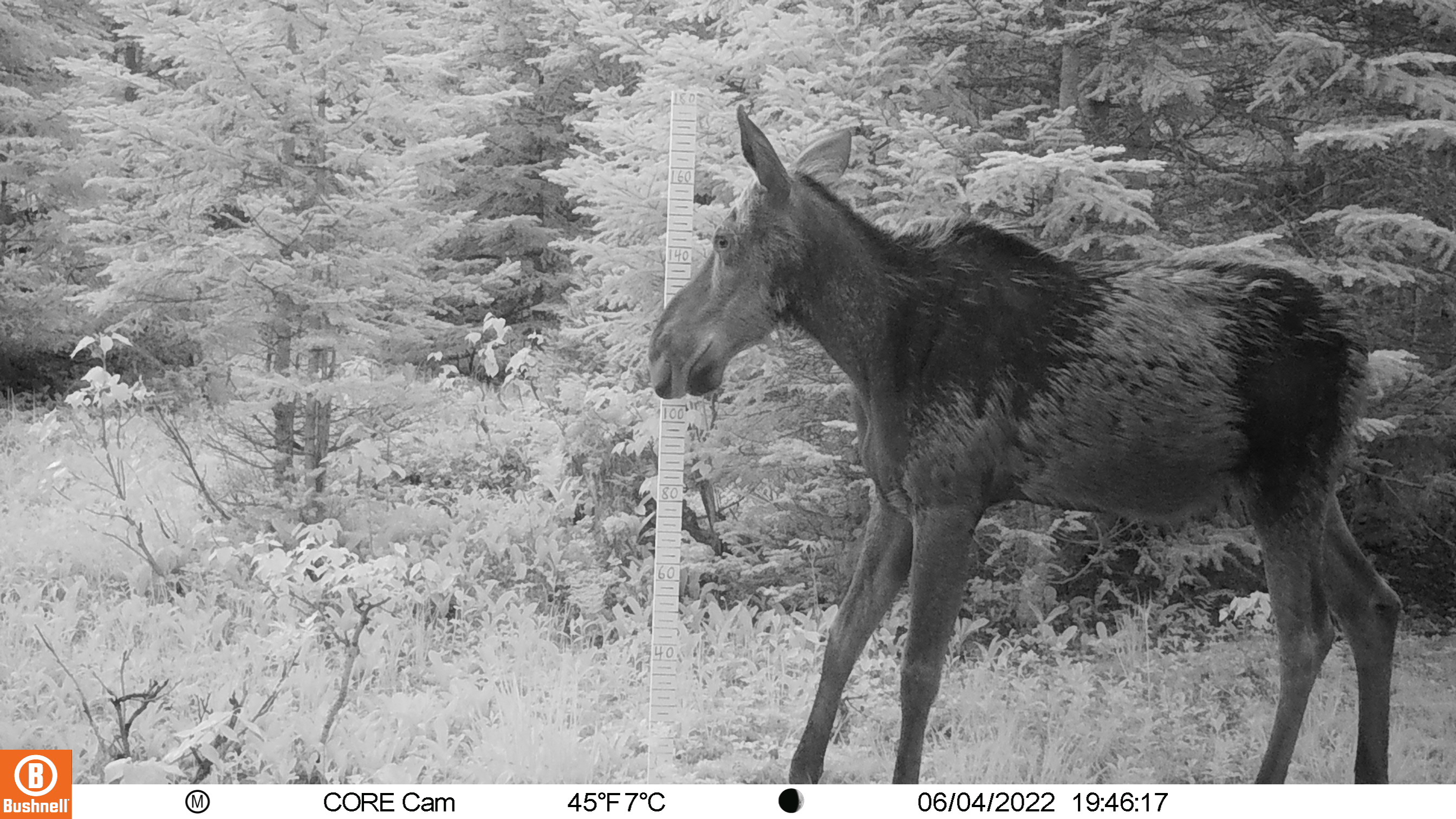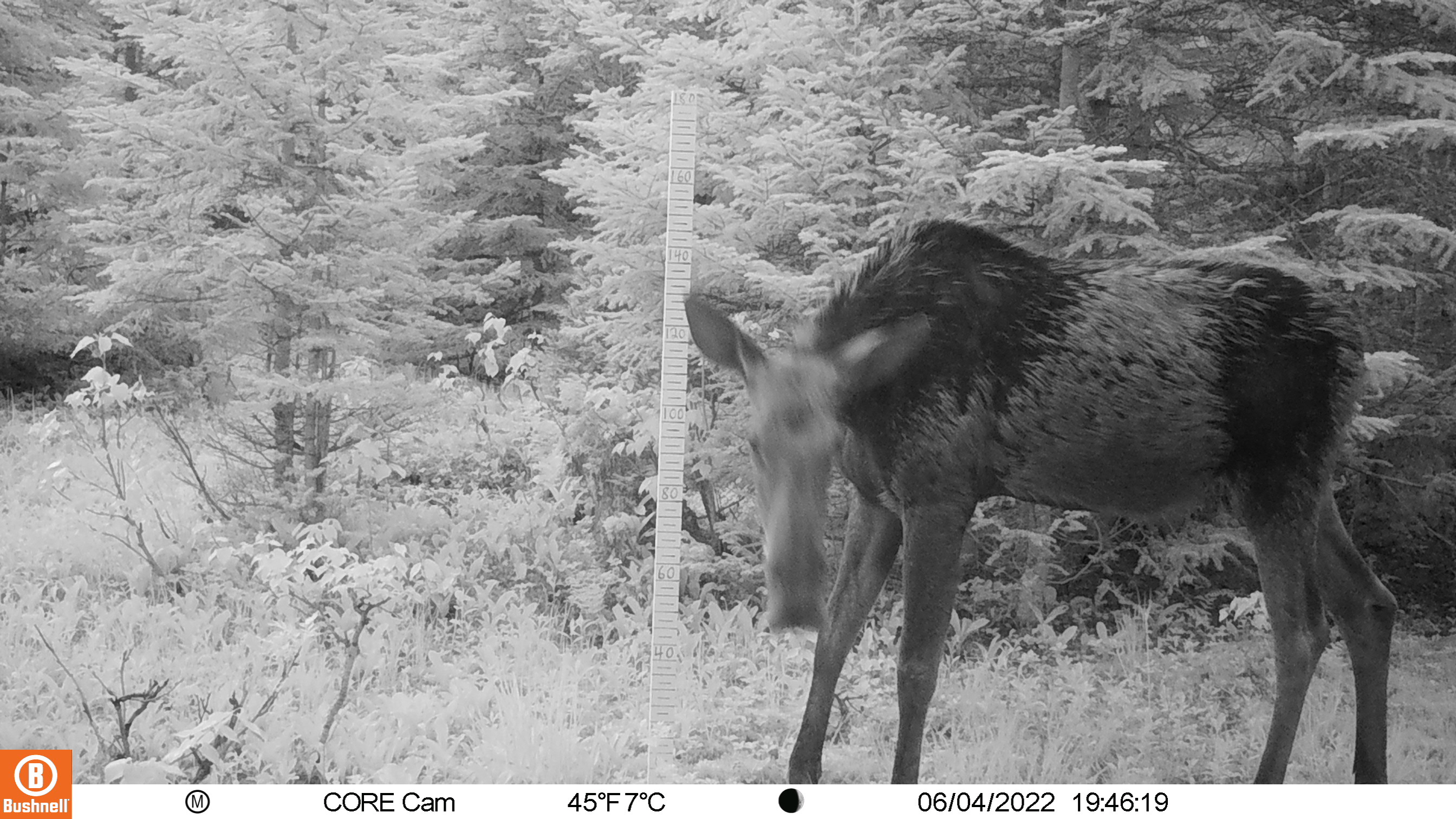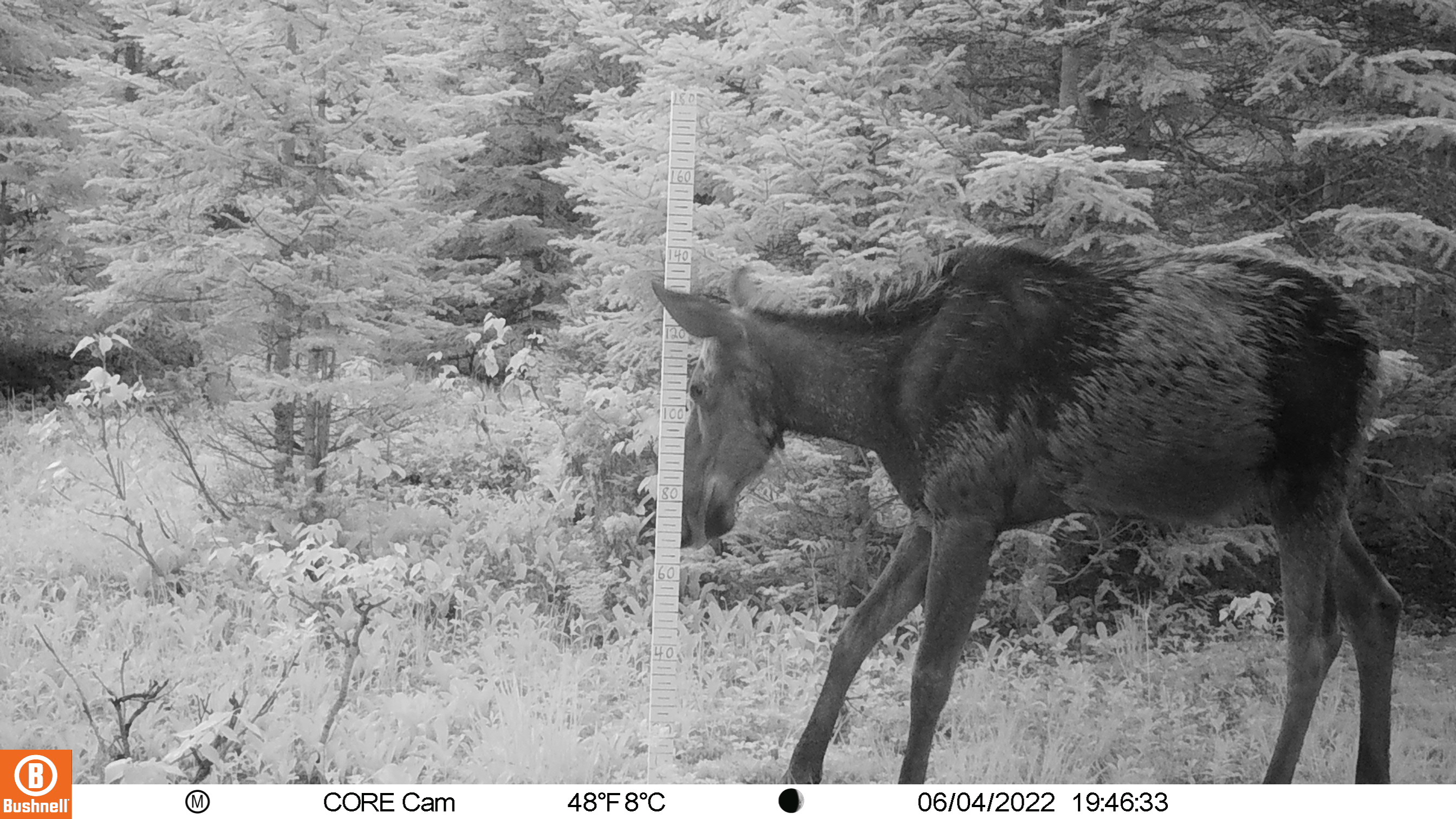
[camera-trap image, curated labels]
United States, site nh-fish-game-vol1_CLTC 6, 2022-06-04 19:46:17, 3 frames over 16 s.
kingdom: Animalia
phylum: Chordata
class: Mammalia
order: Artiodactyla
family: Cervidae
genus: Alces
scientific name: Alces alces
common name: moose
Moose (Alces alces).